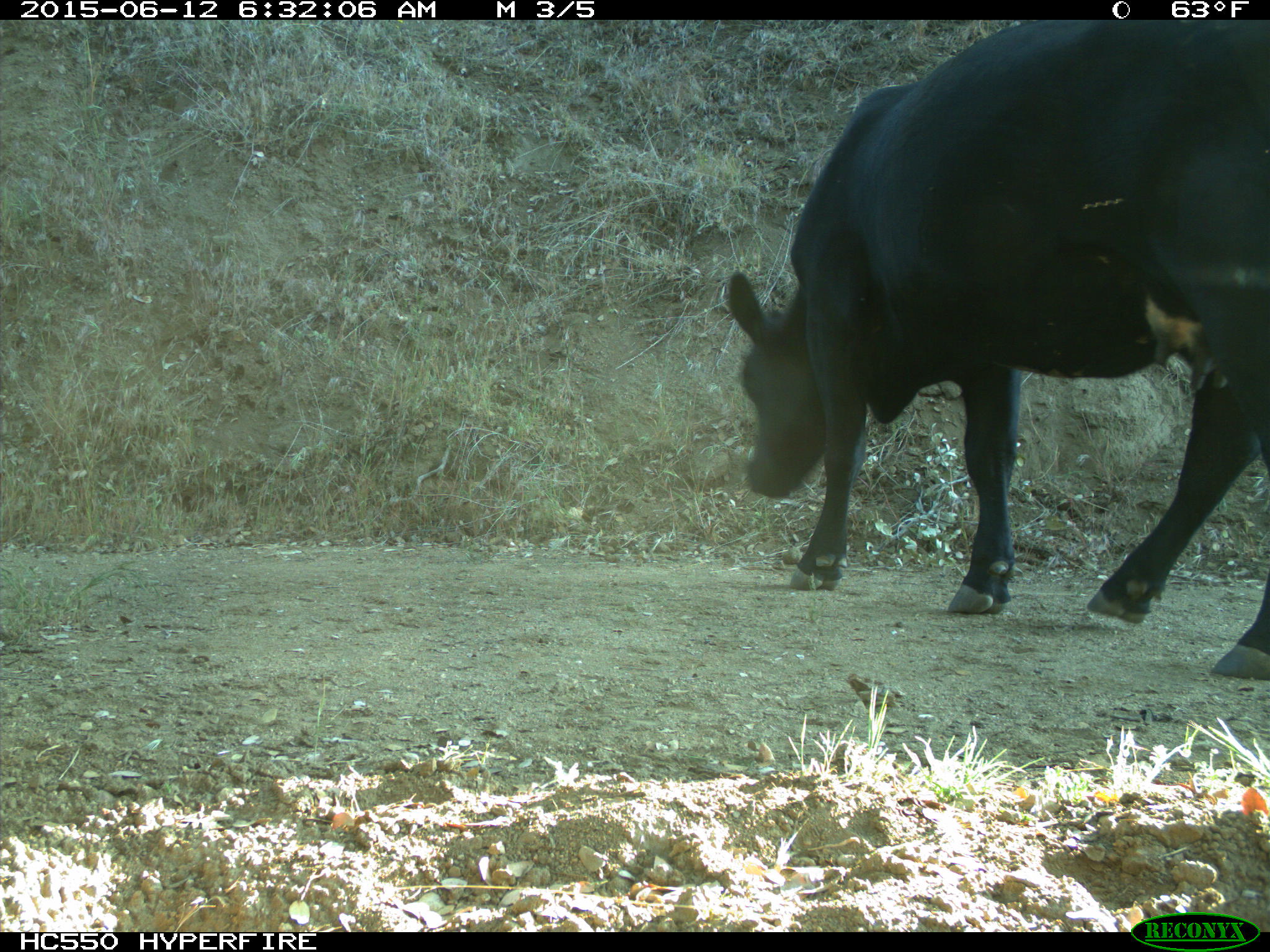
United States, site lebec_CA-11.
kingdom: Animalia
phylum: Chordata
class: Mammalia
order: Artiodactyla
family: Bovidae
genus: Bos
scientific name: Bos taurus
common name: domestic cow